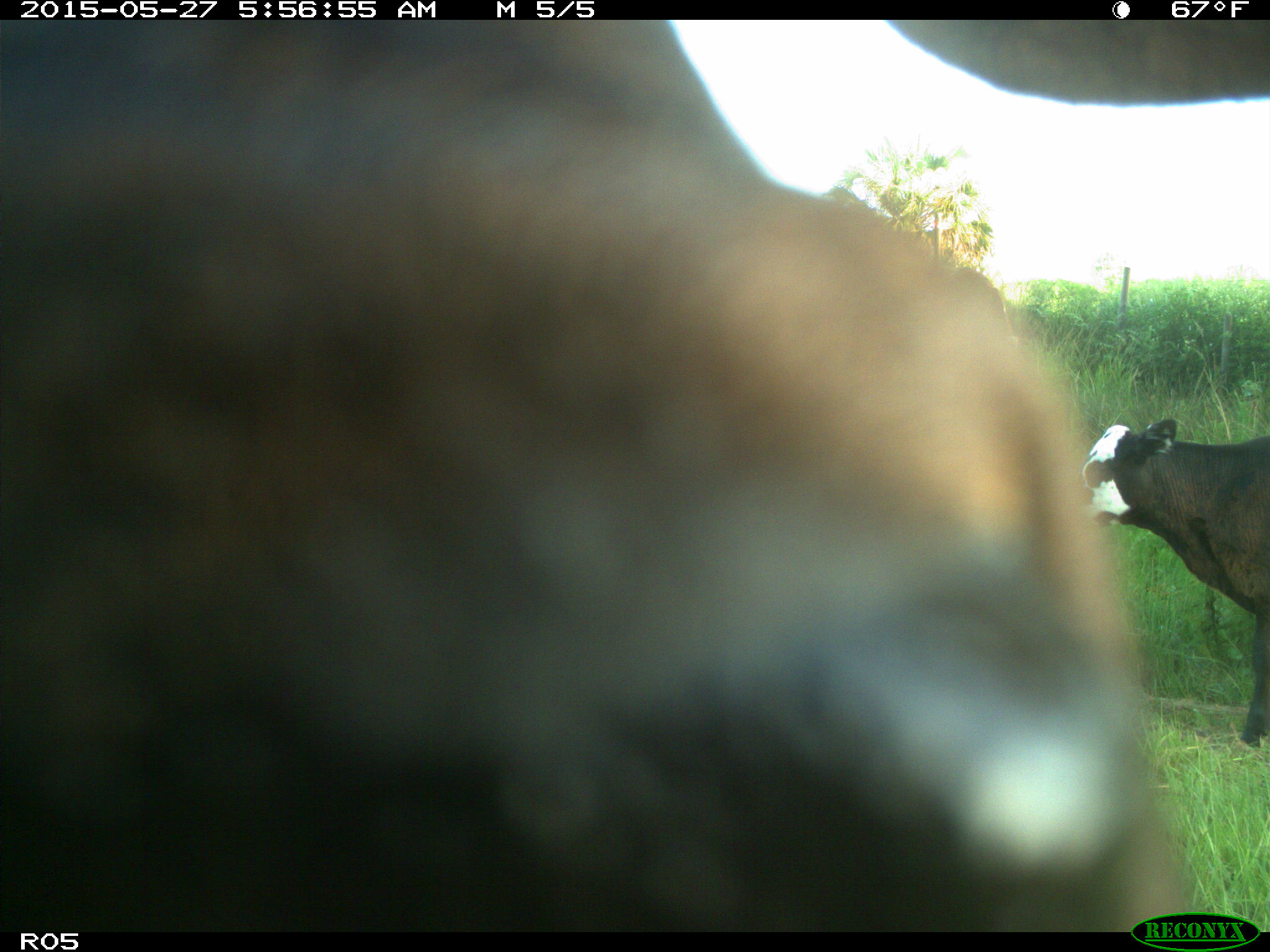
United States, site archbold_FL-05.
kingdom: Animalia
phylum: Chordata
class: Mammalia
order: Artiodactyla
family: Bovidae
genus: Bos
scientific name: Bos taurus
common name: domestic cow